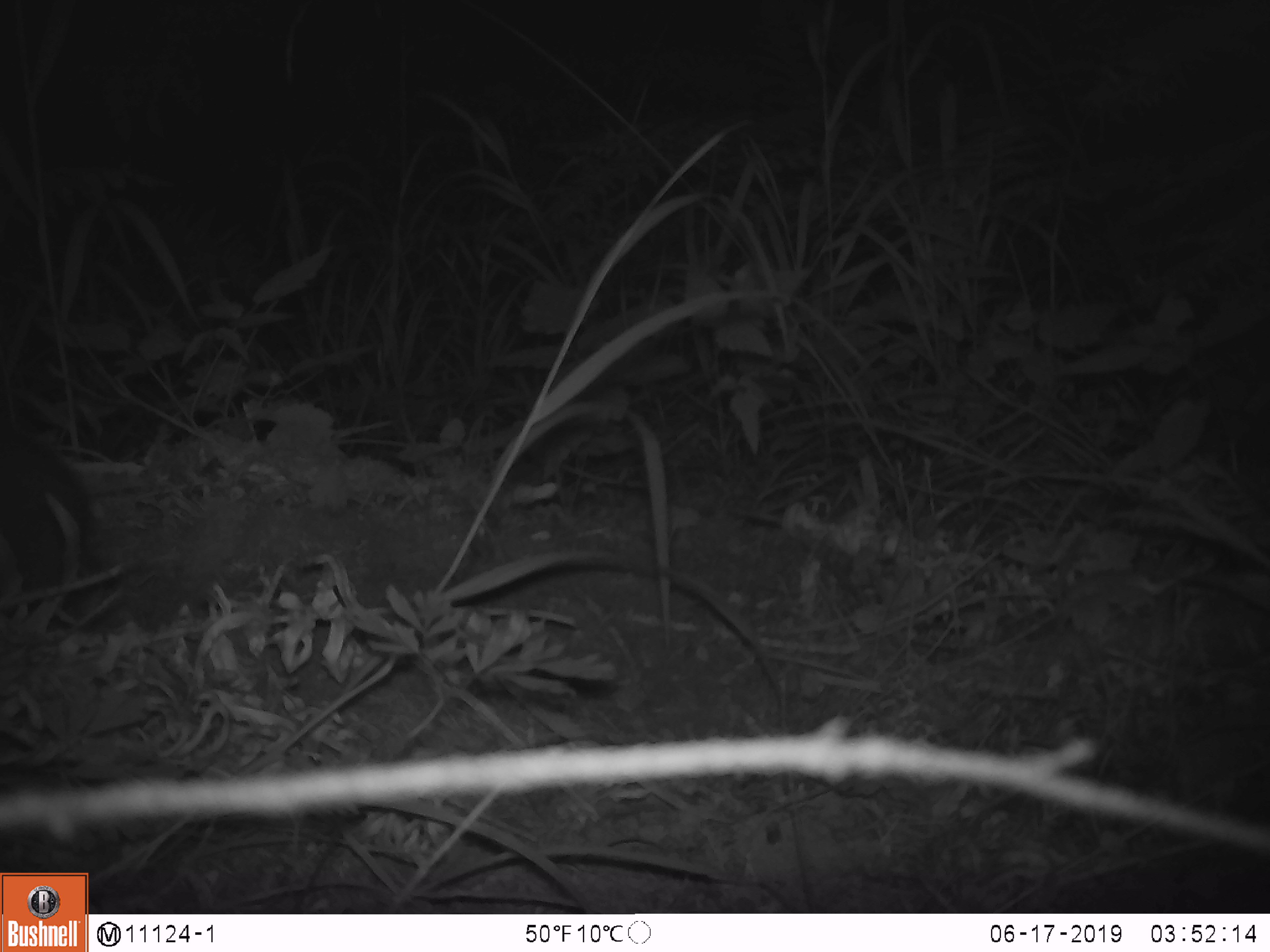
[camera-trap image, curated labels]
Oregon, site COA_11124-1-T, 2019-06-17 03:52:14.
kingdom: Animalia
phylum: Chordata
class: Mammalia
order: Rodentia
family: Aplodontiidae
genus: Aplodontia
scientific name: Aplodontia rufa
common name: mountain beaver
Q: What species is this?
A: Mountain beaver (Aplodontia rufa).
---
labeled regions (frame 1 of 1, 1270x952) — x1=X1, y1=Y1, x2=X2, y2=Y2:
mountain beaver: x1=1, y1=431, x2=102, y2=613